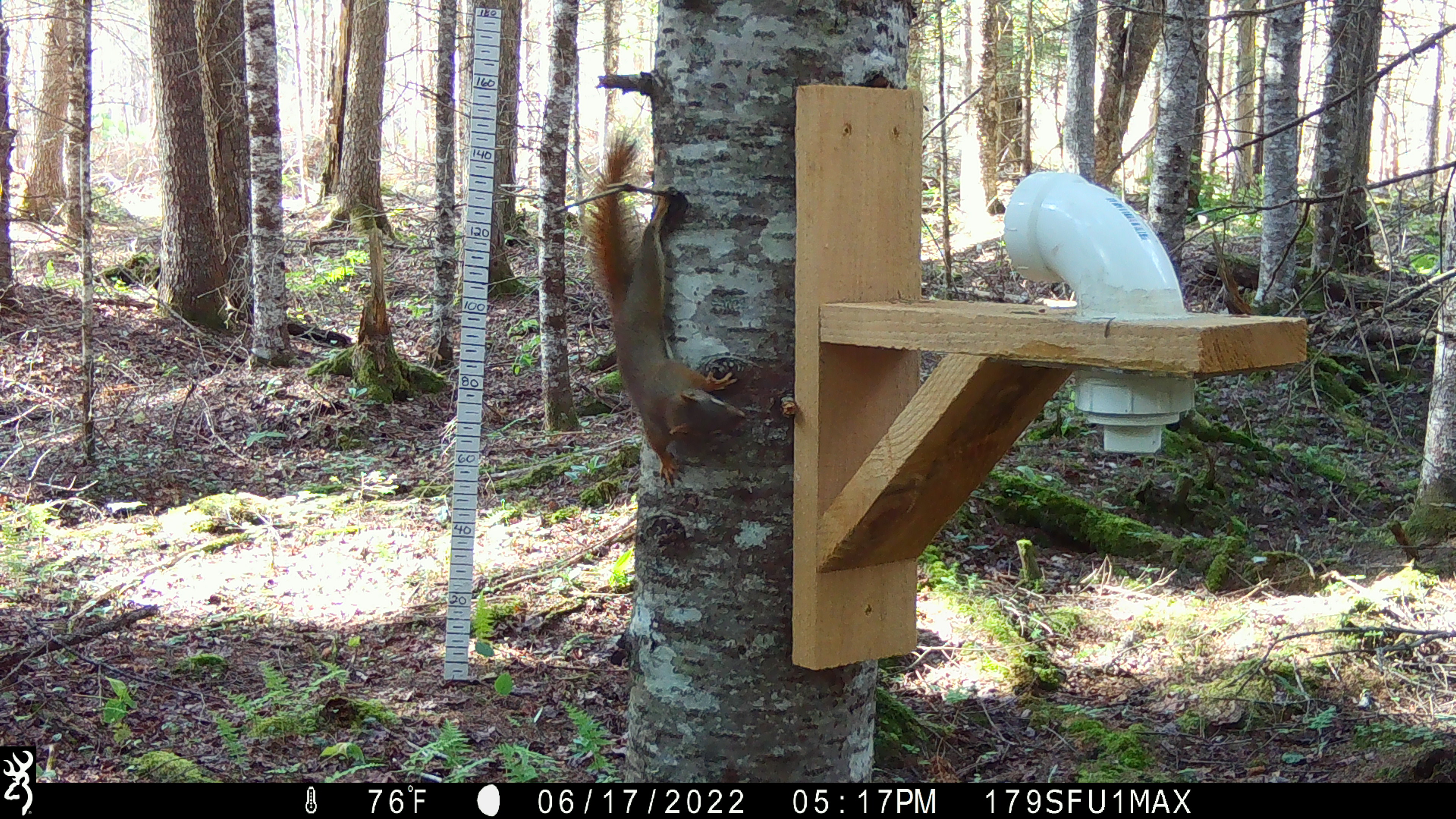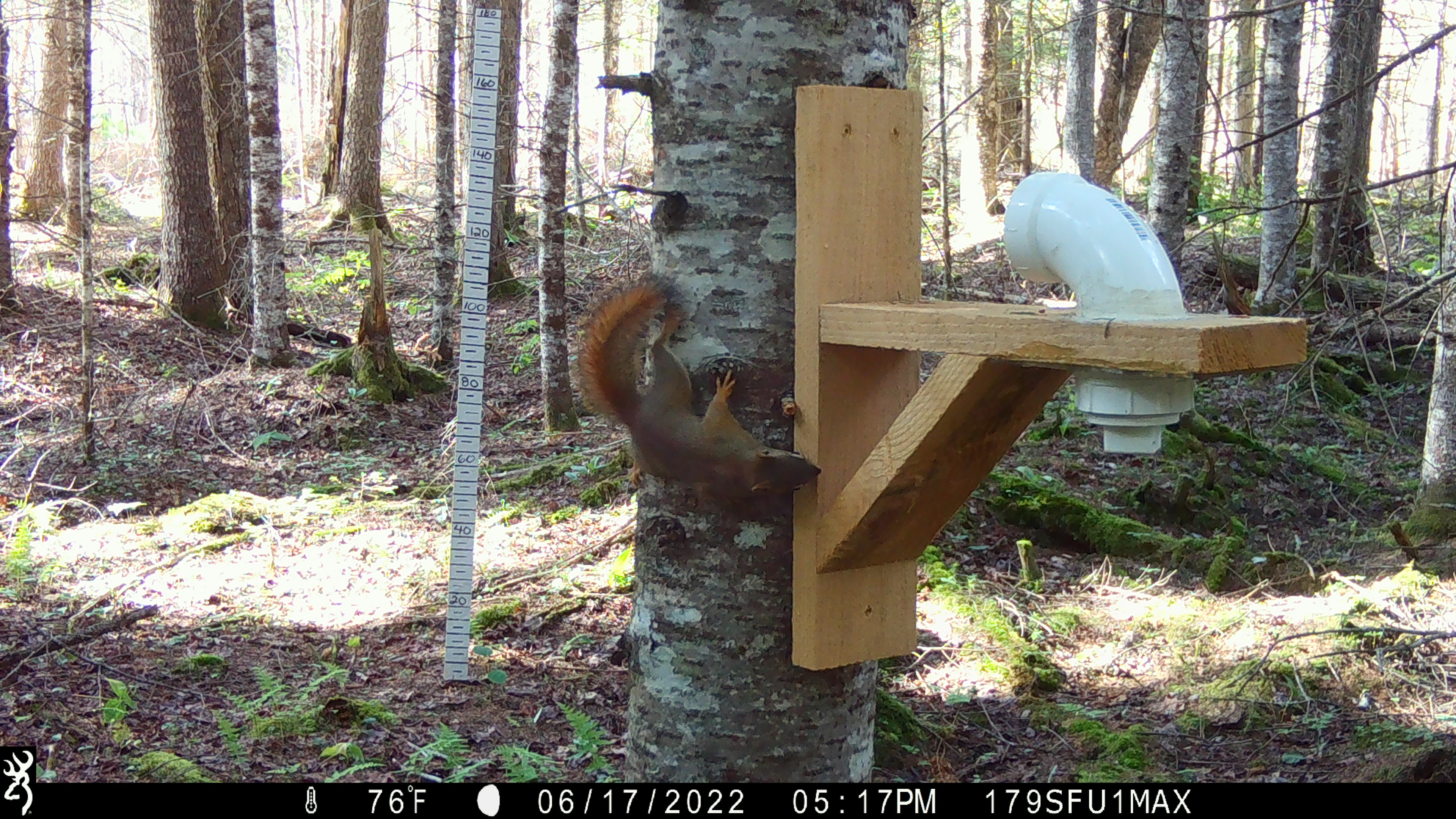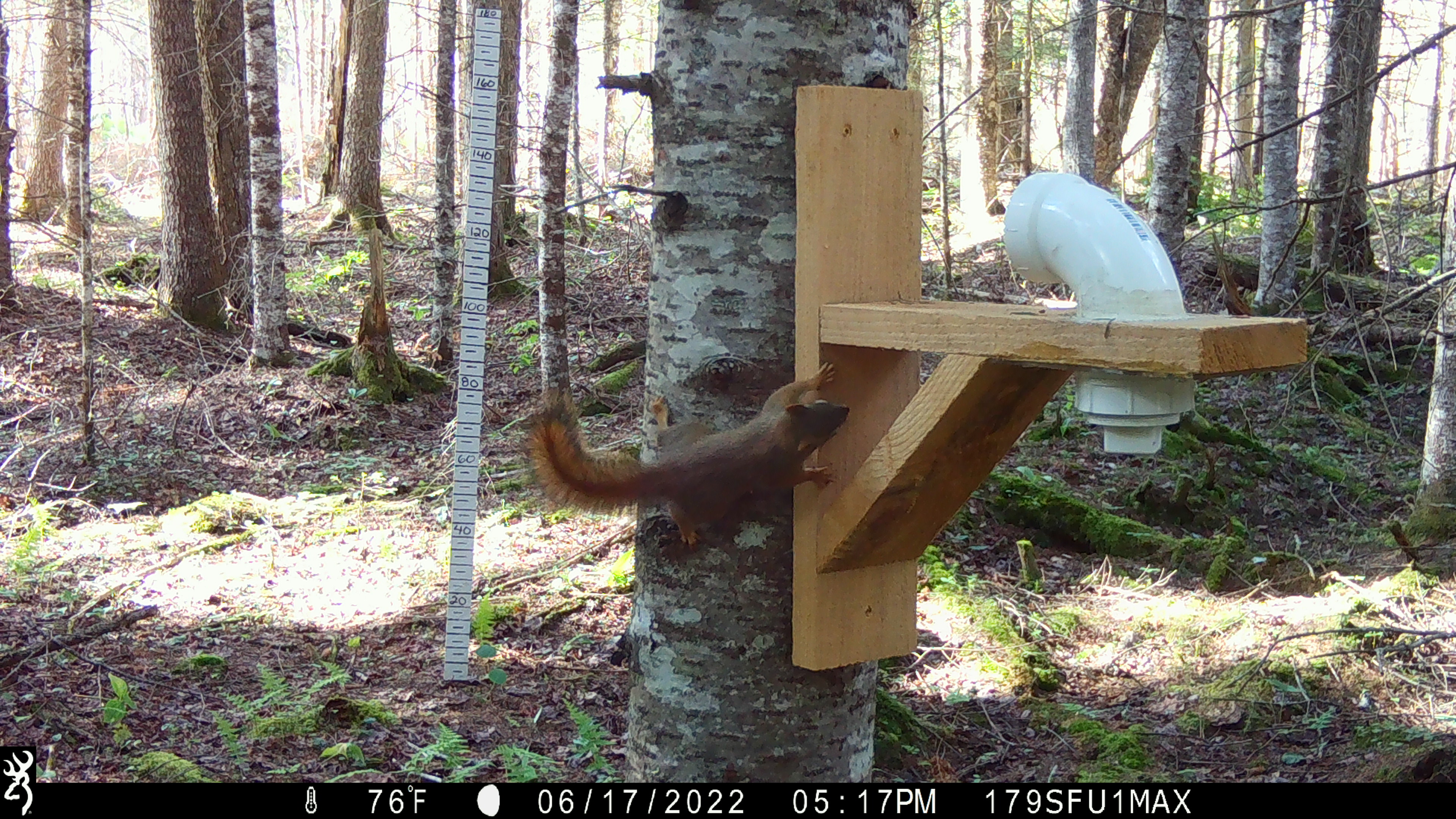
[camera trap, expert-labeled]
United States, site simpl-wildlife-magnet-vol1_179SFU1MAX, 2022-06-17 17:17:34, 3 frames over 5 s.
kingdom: Animalia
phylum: Chordata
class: Mammalia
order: Rodentia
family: Sciuridae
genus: Tamiasciurus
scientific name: Tamiasciurus hudsonicus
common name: red squirrel